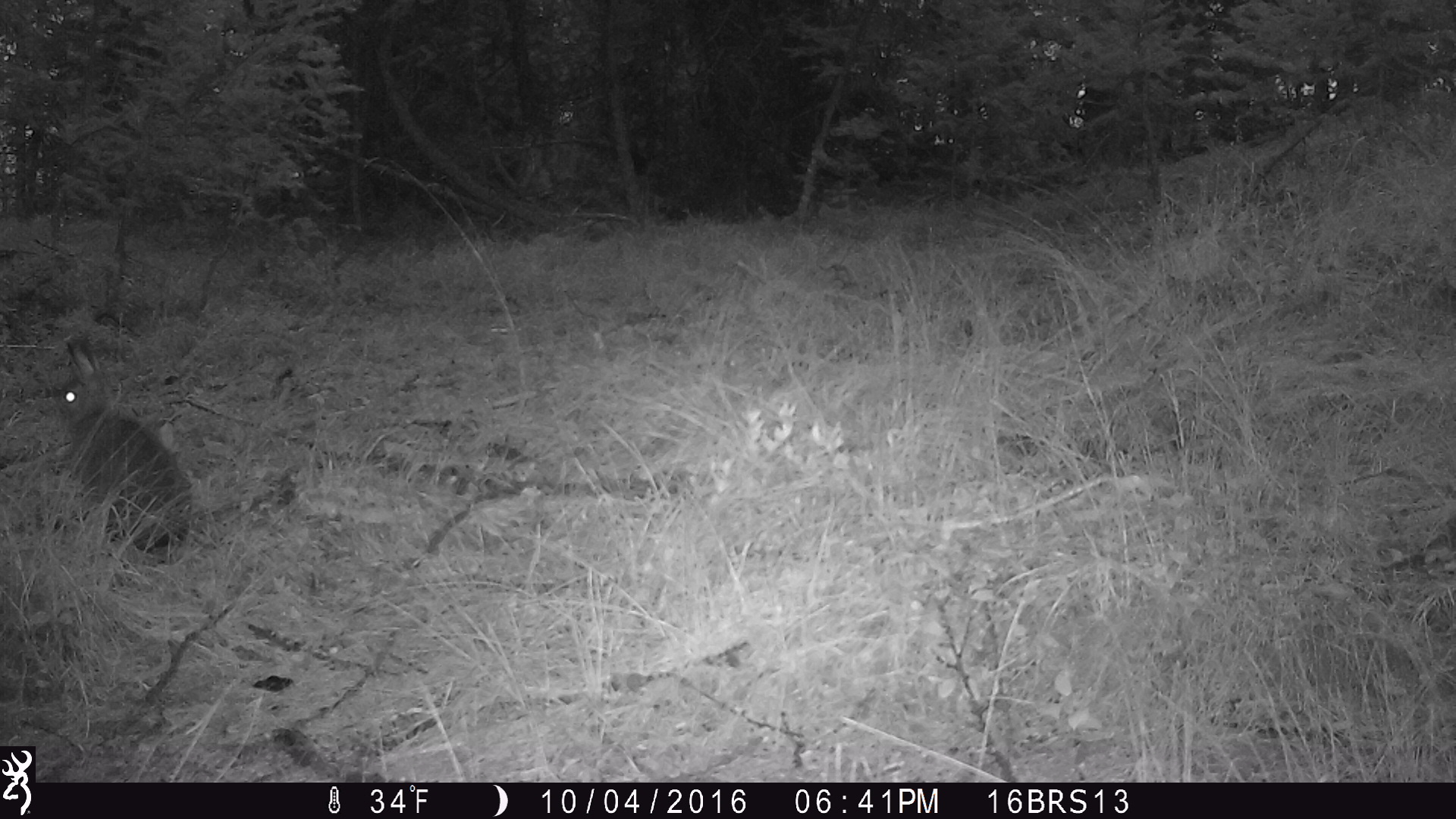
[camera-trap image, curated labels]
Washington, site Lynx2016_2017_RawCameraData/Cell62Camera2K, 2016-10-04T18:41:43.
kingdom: Animalia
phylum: Chordata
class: Mammalia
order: Lagomorpha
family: Leporidae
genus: Lepus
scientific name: Lepus americanus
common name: snowshoe hare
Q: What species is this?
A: Lepus americanus (snowshoe hare).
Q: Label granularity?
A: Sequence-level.